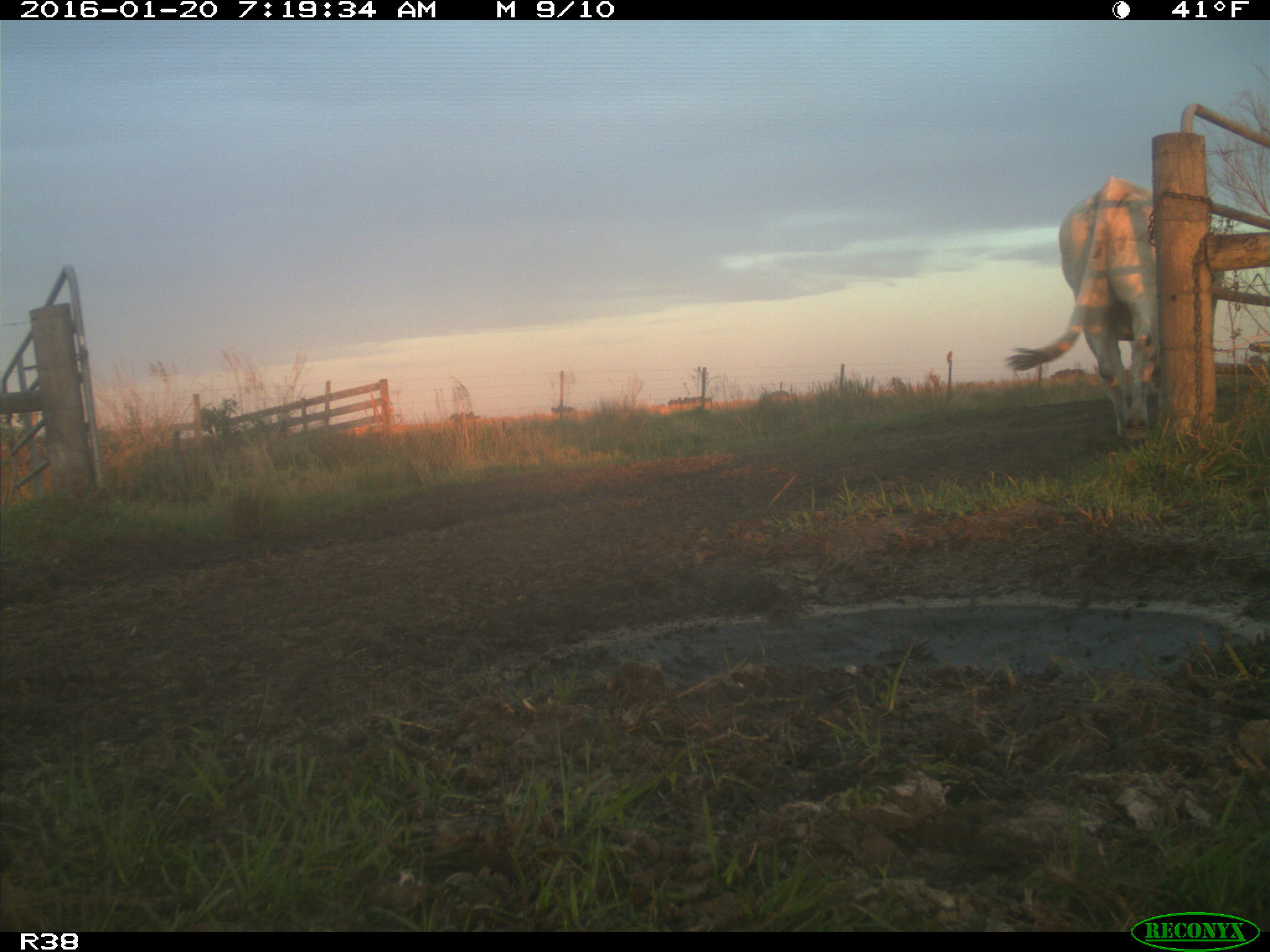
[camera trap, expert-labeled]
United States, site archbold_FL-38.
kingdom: Animalia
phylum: Chordata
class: Mammalia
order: Artiodactyla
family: Bovidae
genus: Bos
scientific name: Bos taurus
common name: domestic cow